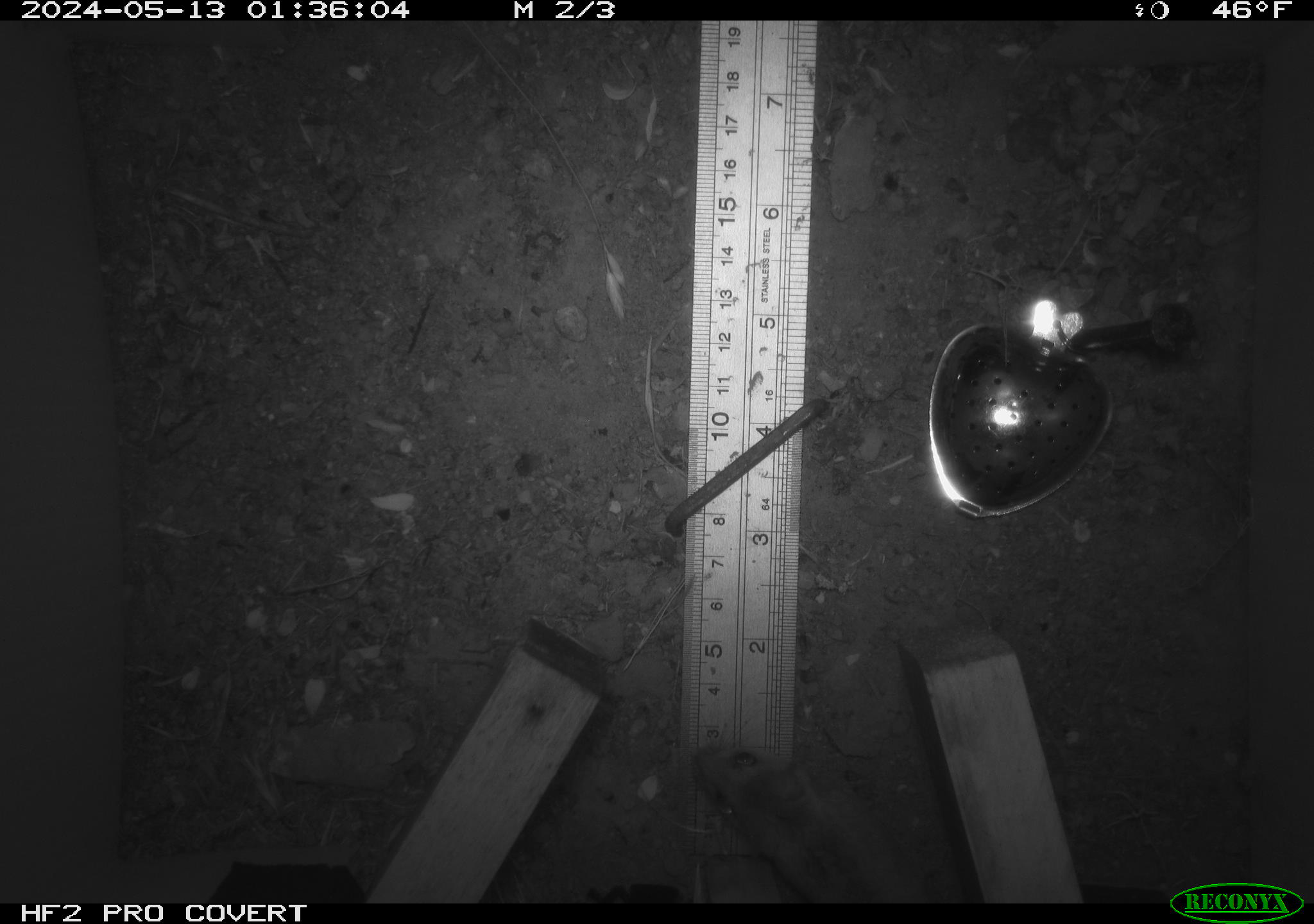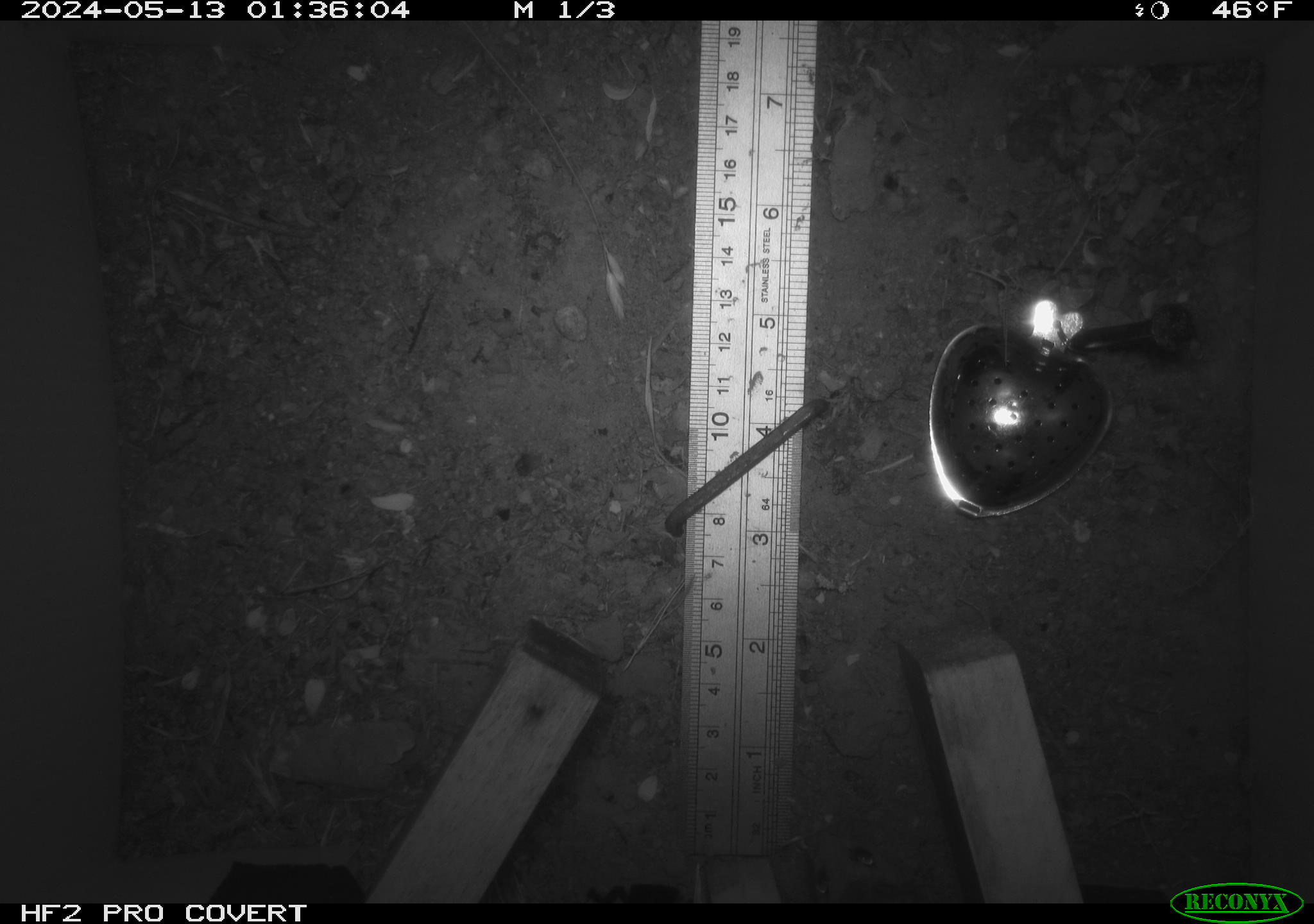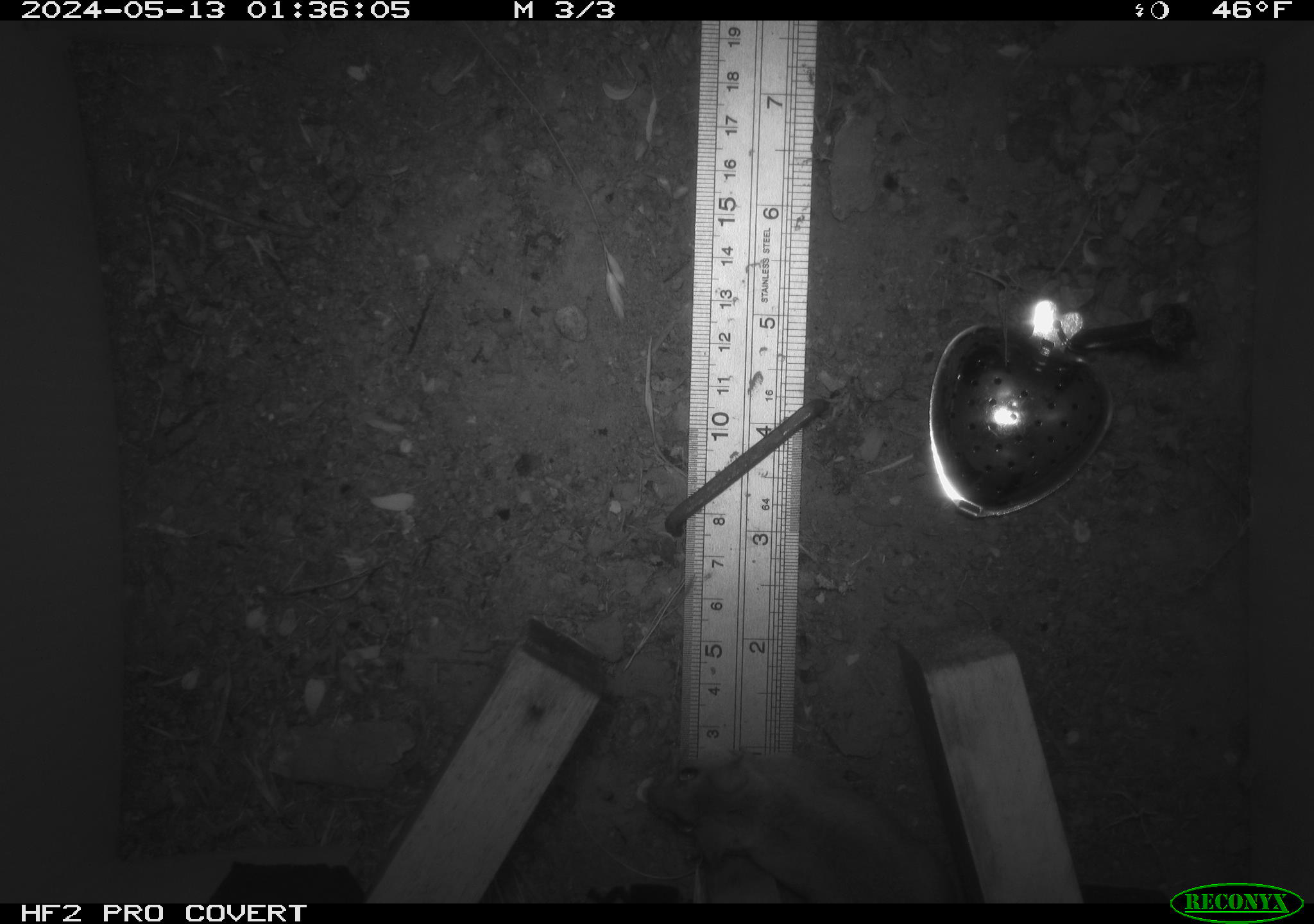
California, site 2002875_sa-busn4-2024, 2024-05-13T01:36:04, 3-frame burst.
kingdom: Animalia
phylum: Chordata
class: Mammalia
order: Rodentia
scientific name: Rodentia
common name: rodent